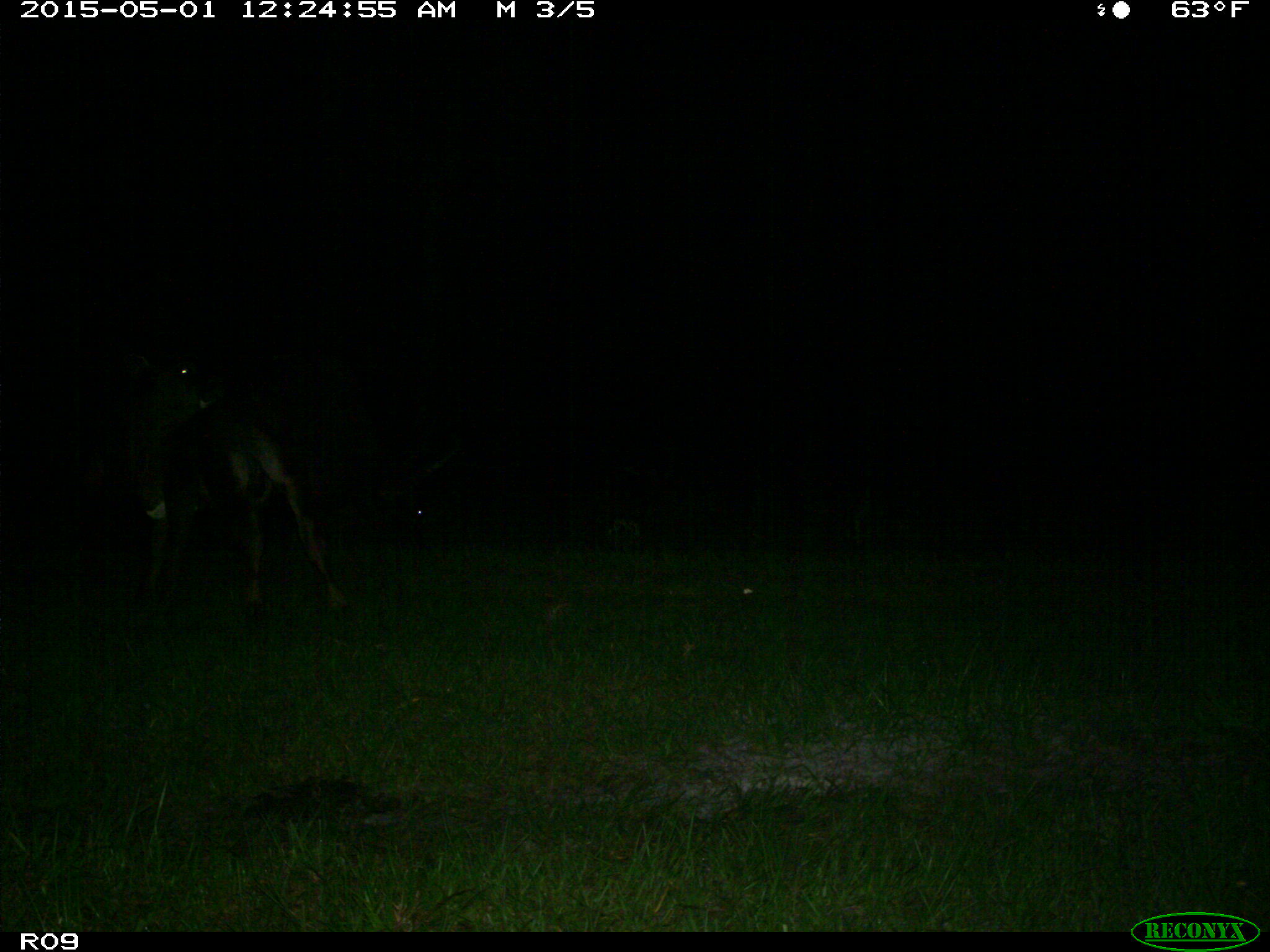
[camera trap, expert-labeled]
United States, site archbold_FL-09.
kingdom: Animalia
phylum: Chordata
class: Mammalia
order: Artiodactyla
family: Bovidae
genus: Bos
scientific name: Bos taurus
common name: domestic cow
Bos taurus (domestic cow).